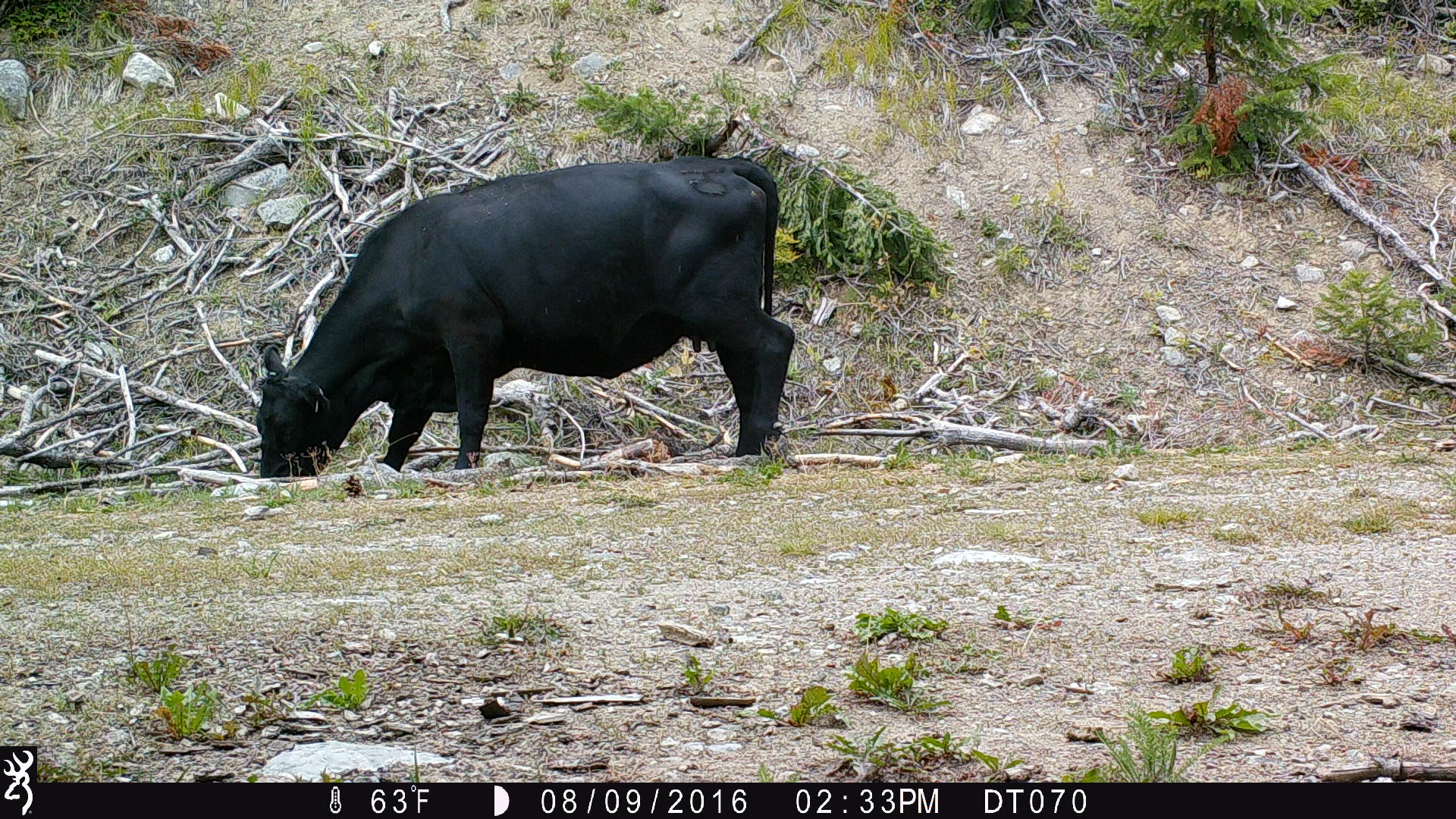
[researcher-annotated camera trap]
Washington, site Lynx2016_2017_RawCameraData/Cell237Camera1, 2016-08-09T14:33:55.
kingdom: Animalia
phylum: Chordata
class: Mammalia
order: Artiodactyla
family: Bovidae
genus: Bos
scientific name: Bos taurus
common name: domestic cattle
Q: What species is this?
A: Domestic cattle (Bos taurus).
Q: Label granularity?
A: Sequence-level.